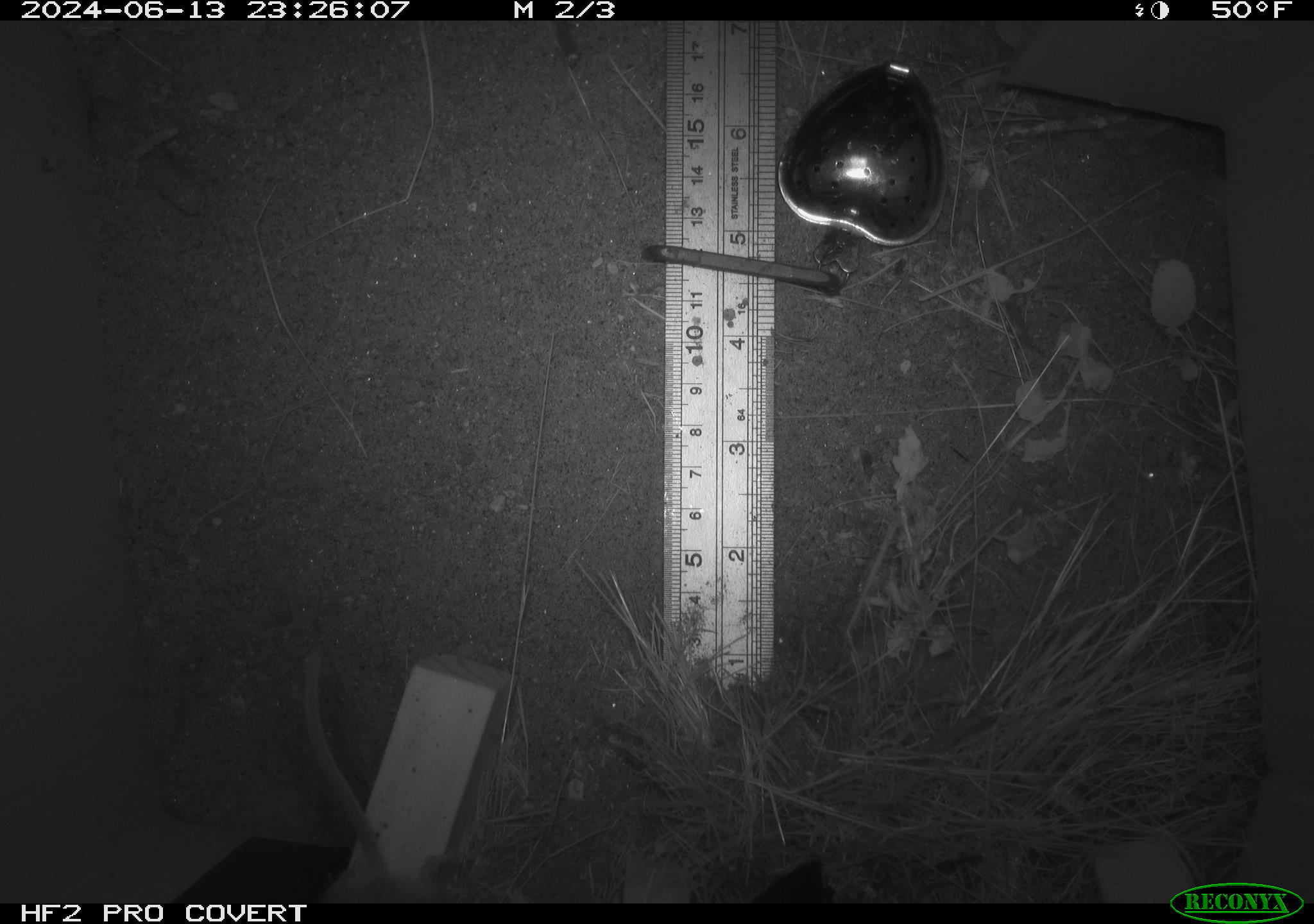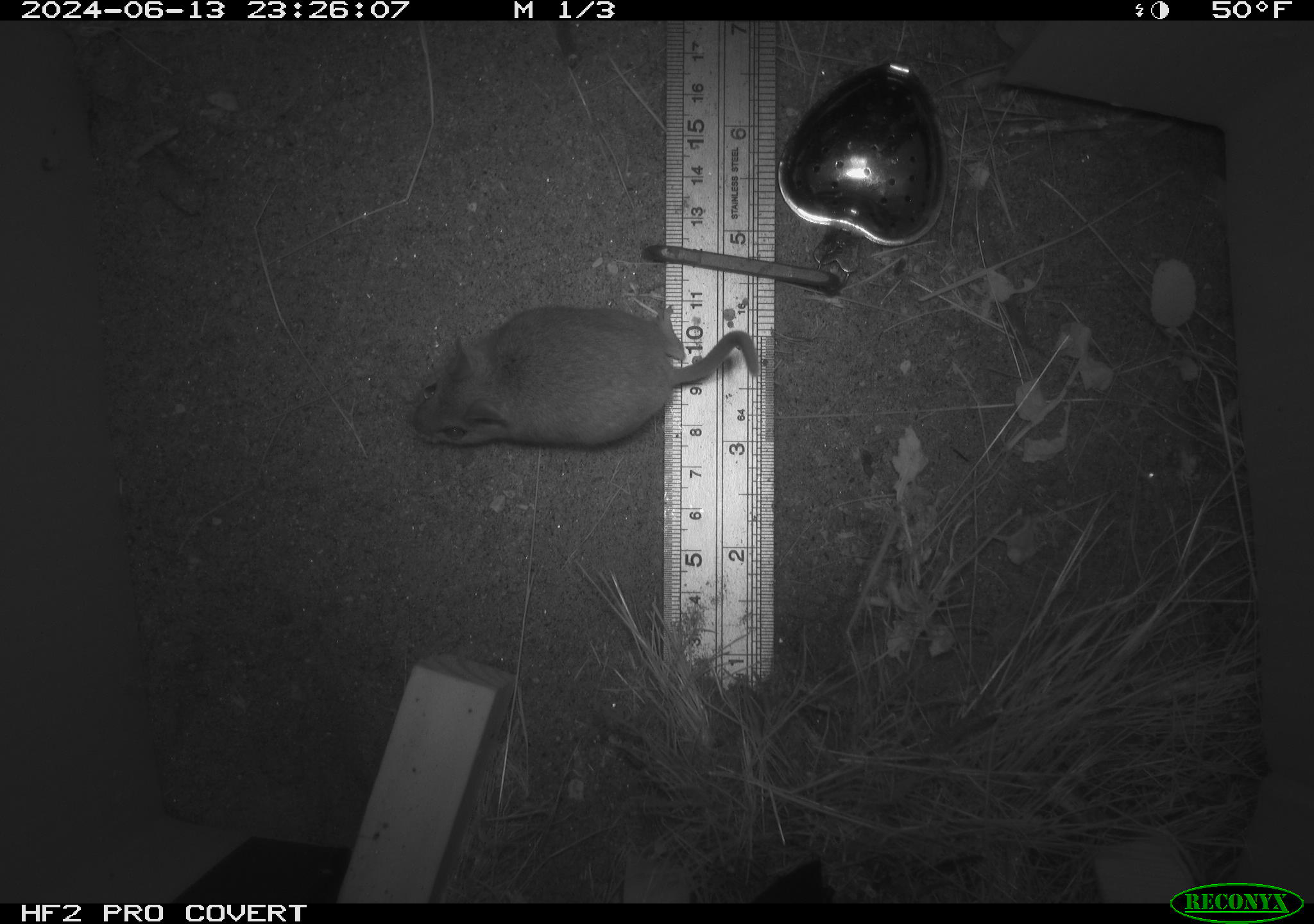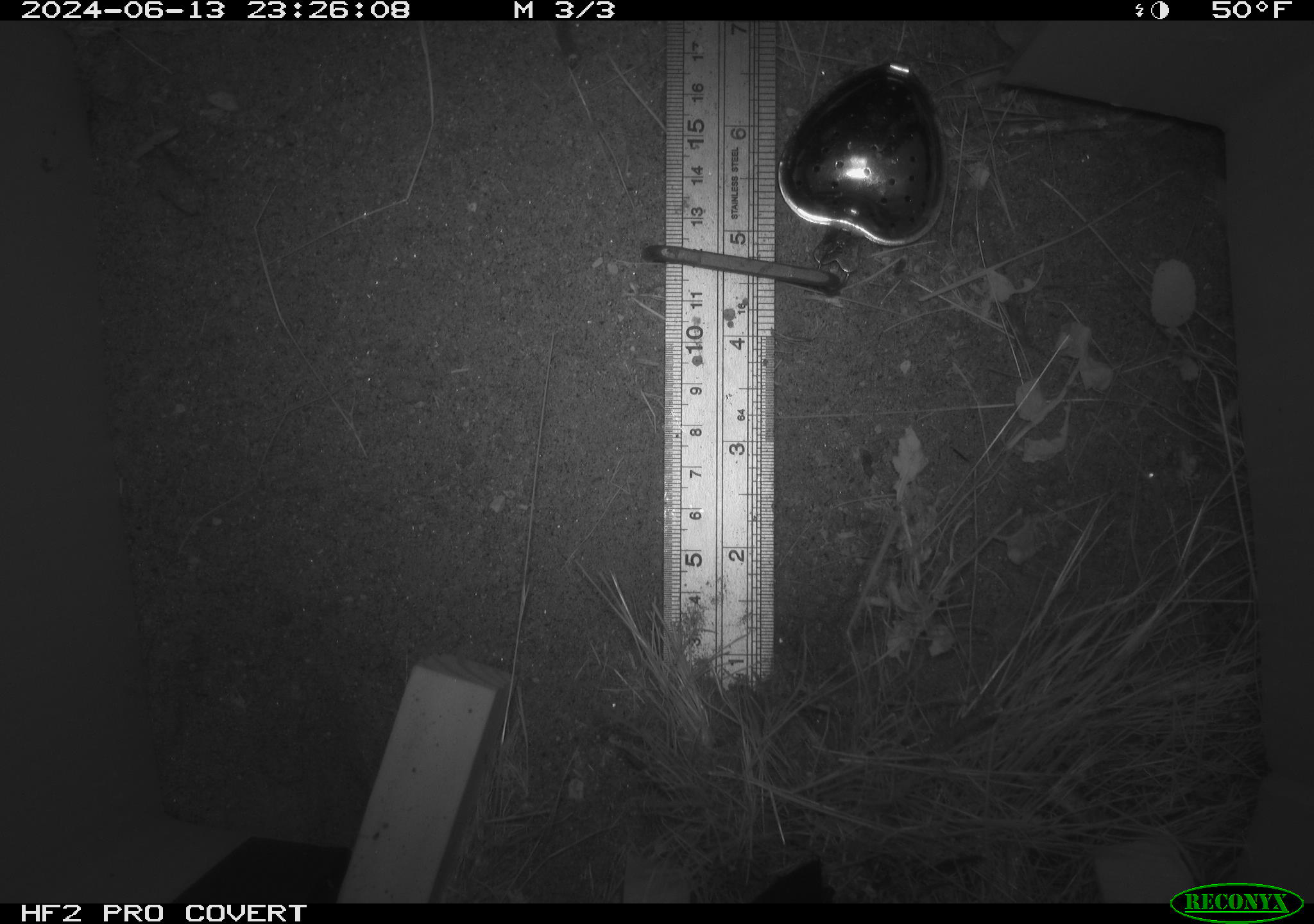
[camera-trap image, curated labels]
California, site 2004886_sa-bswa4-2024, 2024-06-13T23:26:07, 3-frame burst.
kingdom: Animalia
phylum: Chordata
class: Mammalia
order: Rodentia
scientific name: Rodentia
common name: rodent